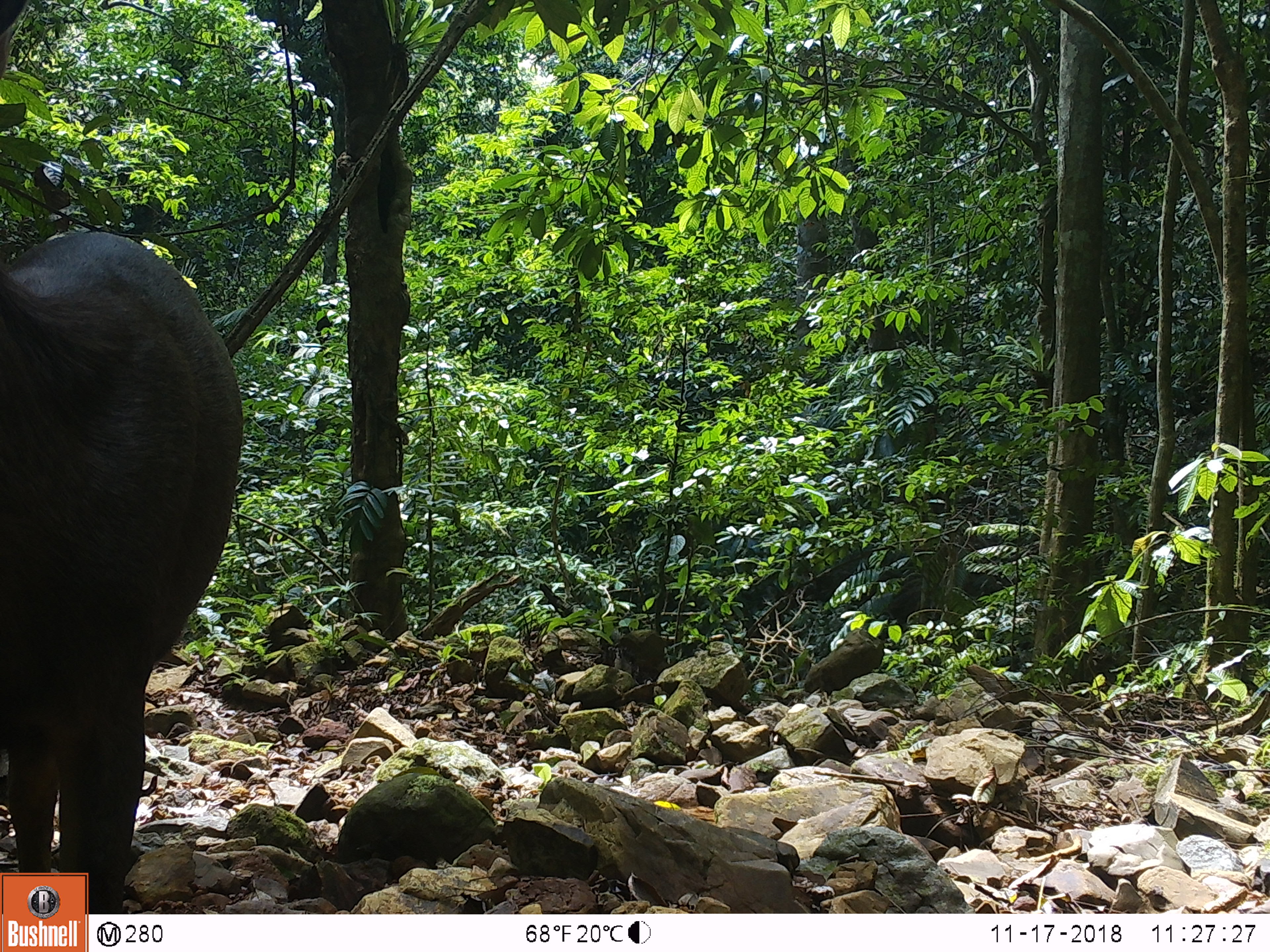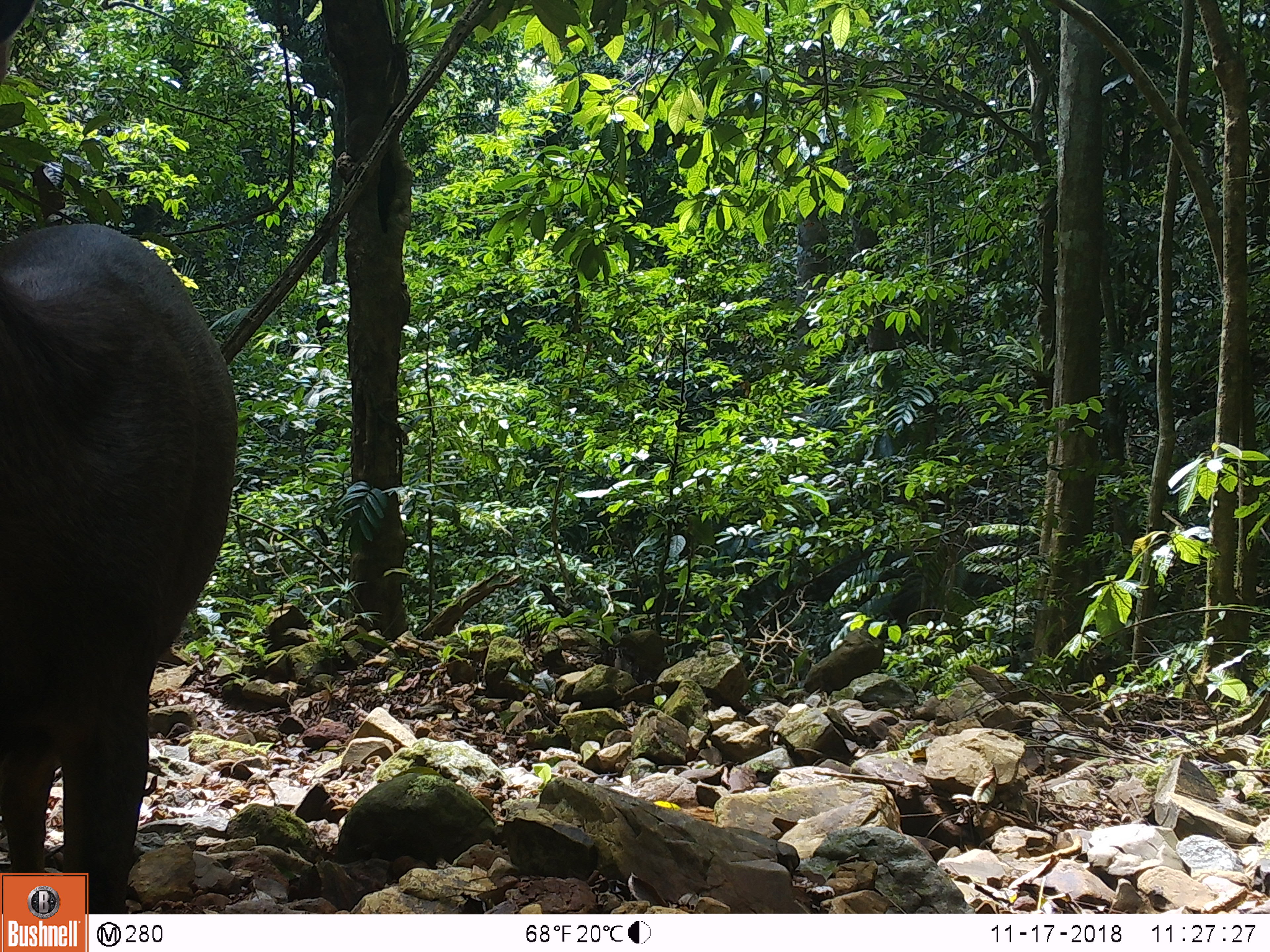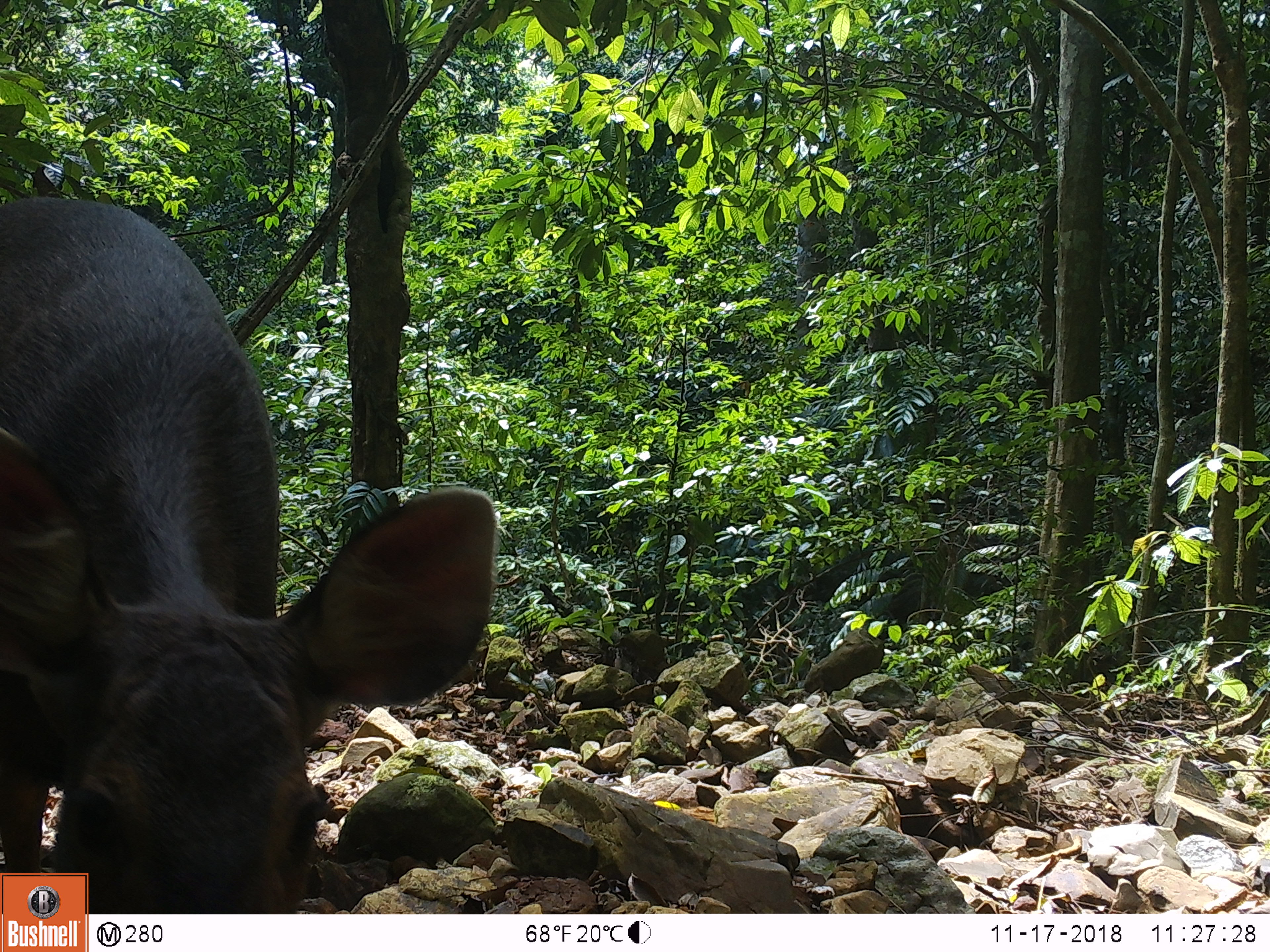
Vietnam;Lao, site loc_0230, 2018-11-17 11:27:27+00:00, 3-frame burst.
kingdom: Animalia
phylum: Chordata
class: Mammalia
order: Artiodactyla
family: Cervidae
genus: Rusa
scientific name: Rusa unicolor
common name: sambar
Sambar (Rusa unicolor). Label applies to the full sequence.